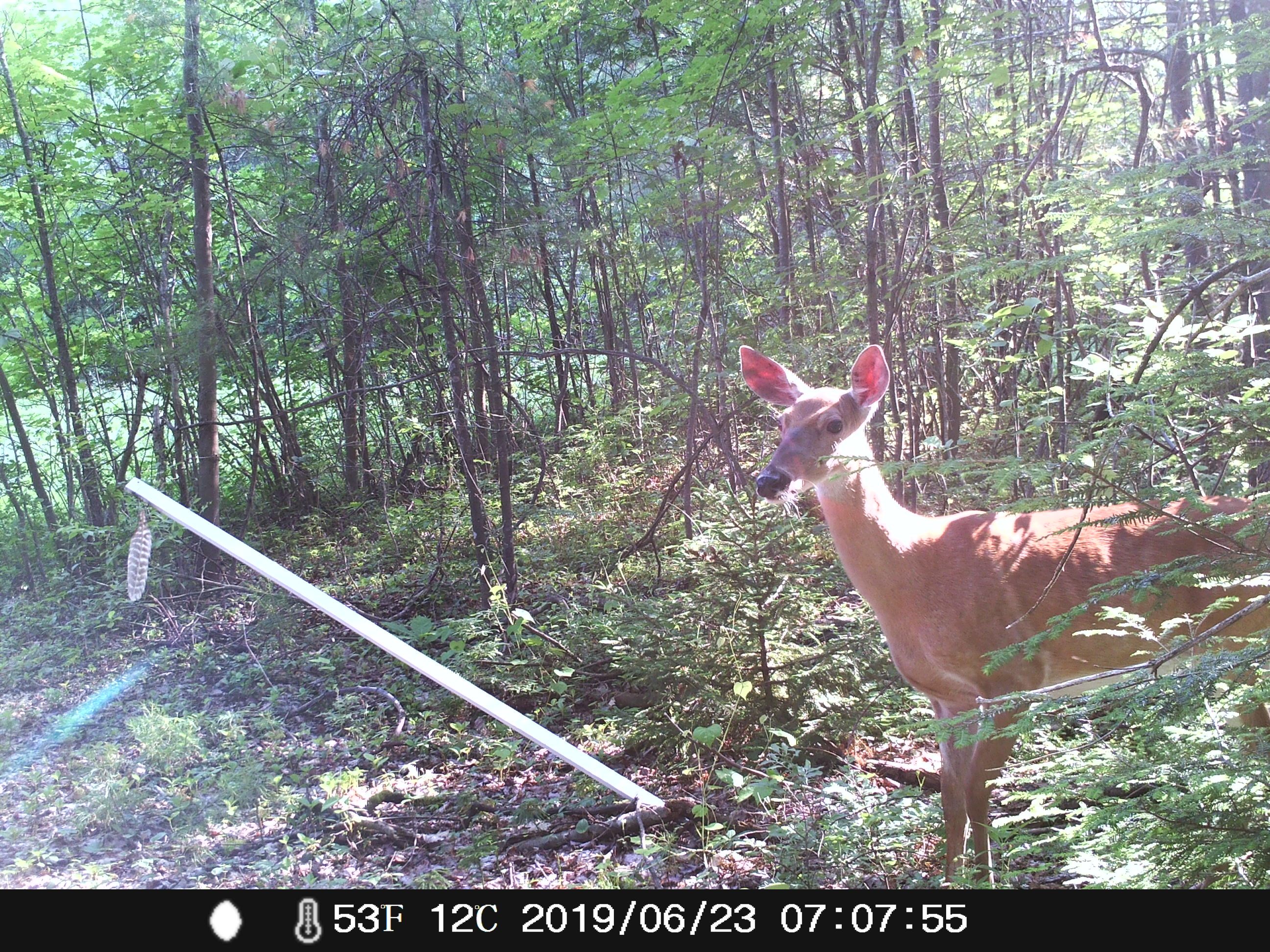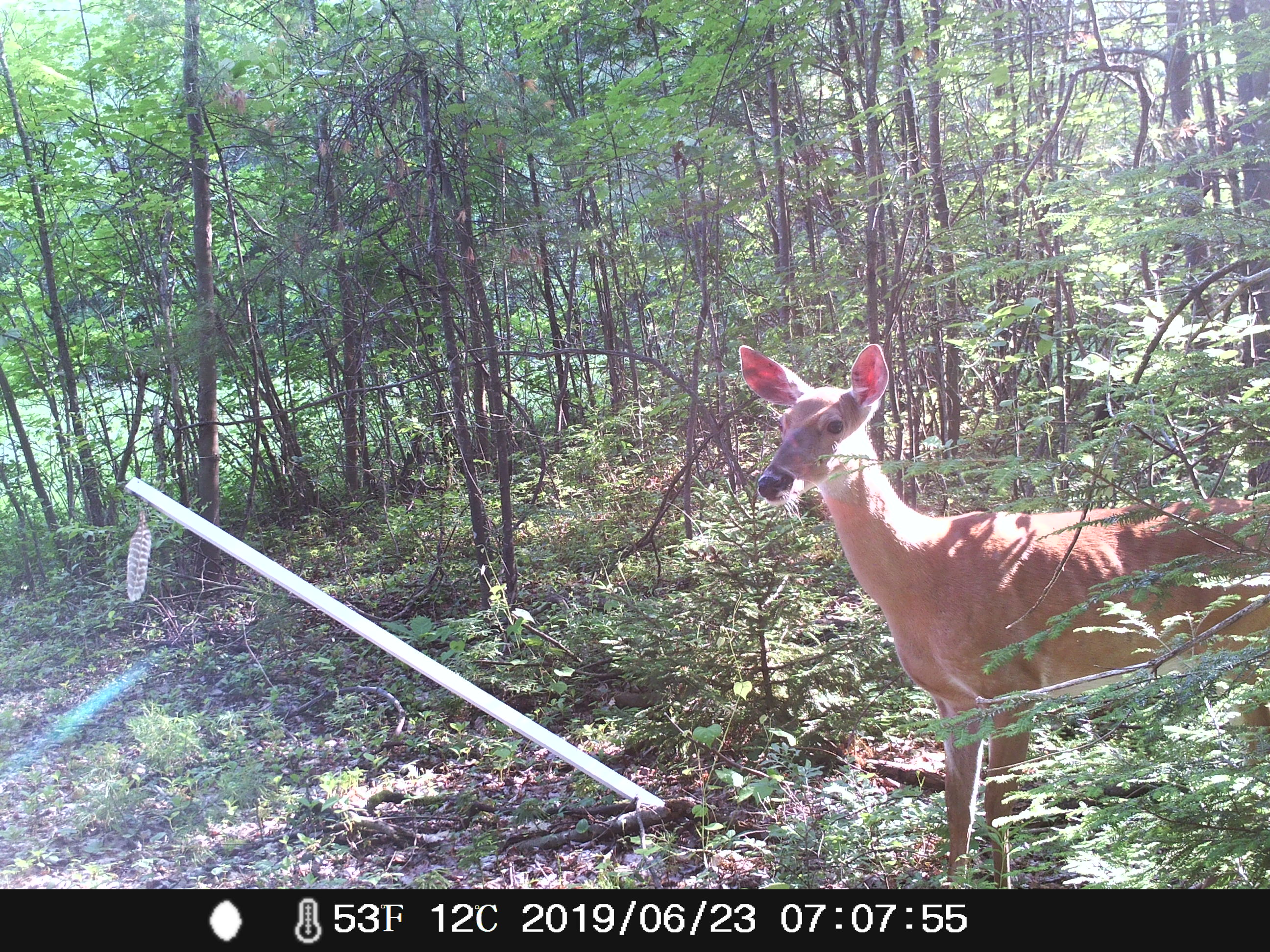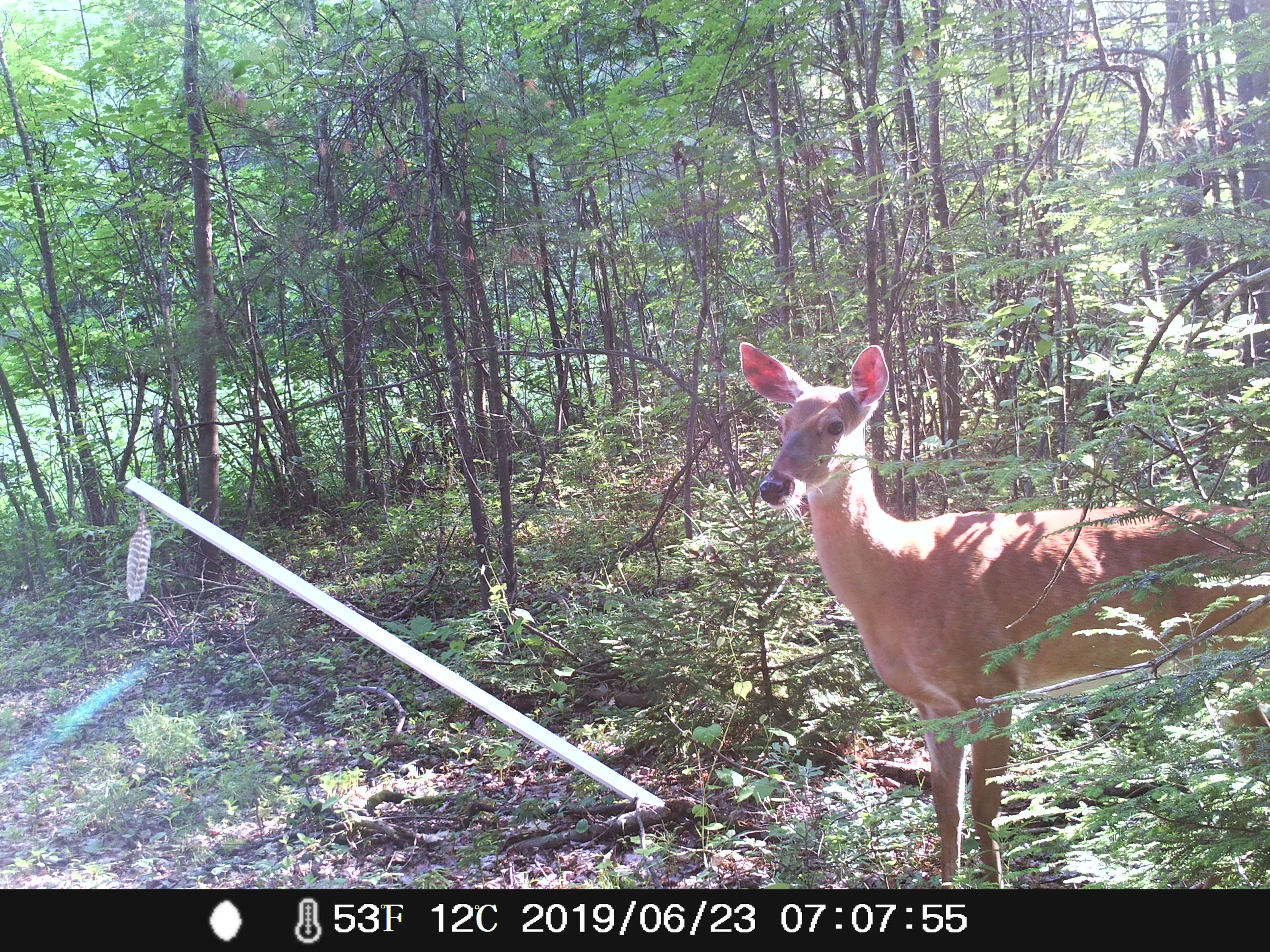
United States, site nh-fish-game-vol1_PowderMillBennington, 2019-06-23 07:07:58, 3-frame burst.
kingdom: Animalia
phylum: Chordata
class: Mammalia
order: Artiodactyla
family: Cervidae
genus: Odocoileus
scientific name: Odocoileus virginianus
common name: white-tailed deer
White-tailed deer (Odocoileus virginianus).